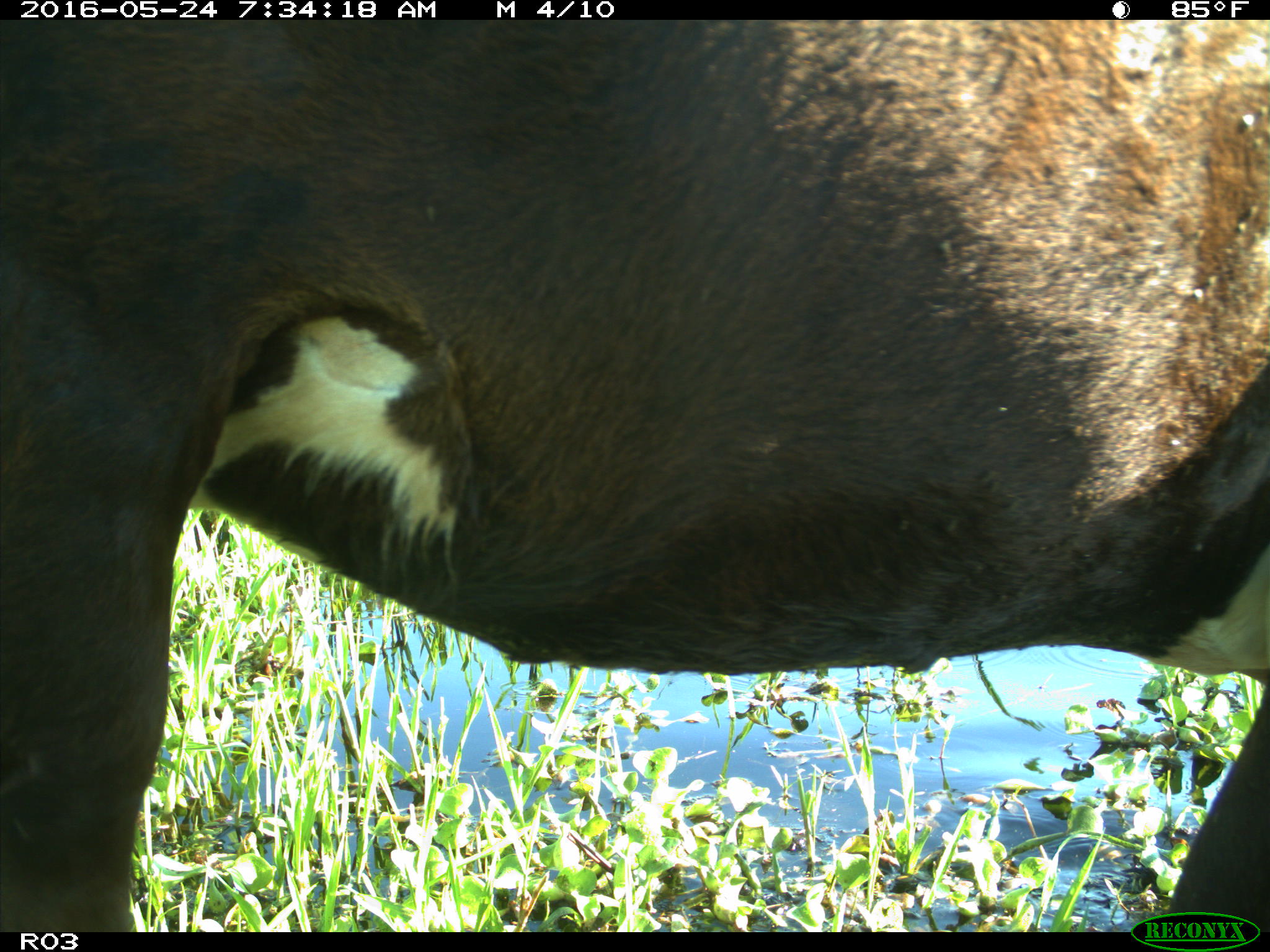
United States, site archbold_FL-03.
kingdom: Animalia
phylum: Chordata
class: Mammalia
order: Artiodactyla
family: Bovidae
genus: Bos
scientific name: Bos taurus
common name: domestic cow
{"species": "Bos taurus (domestic cow)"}